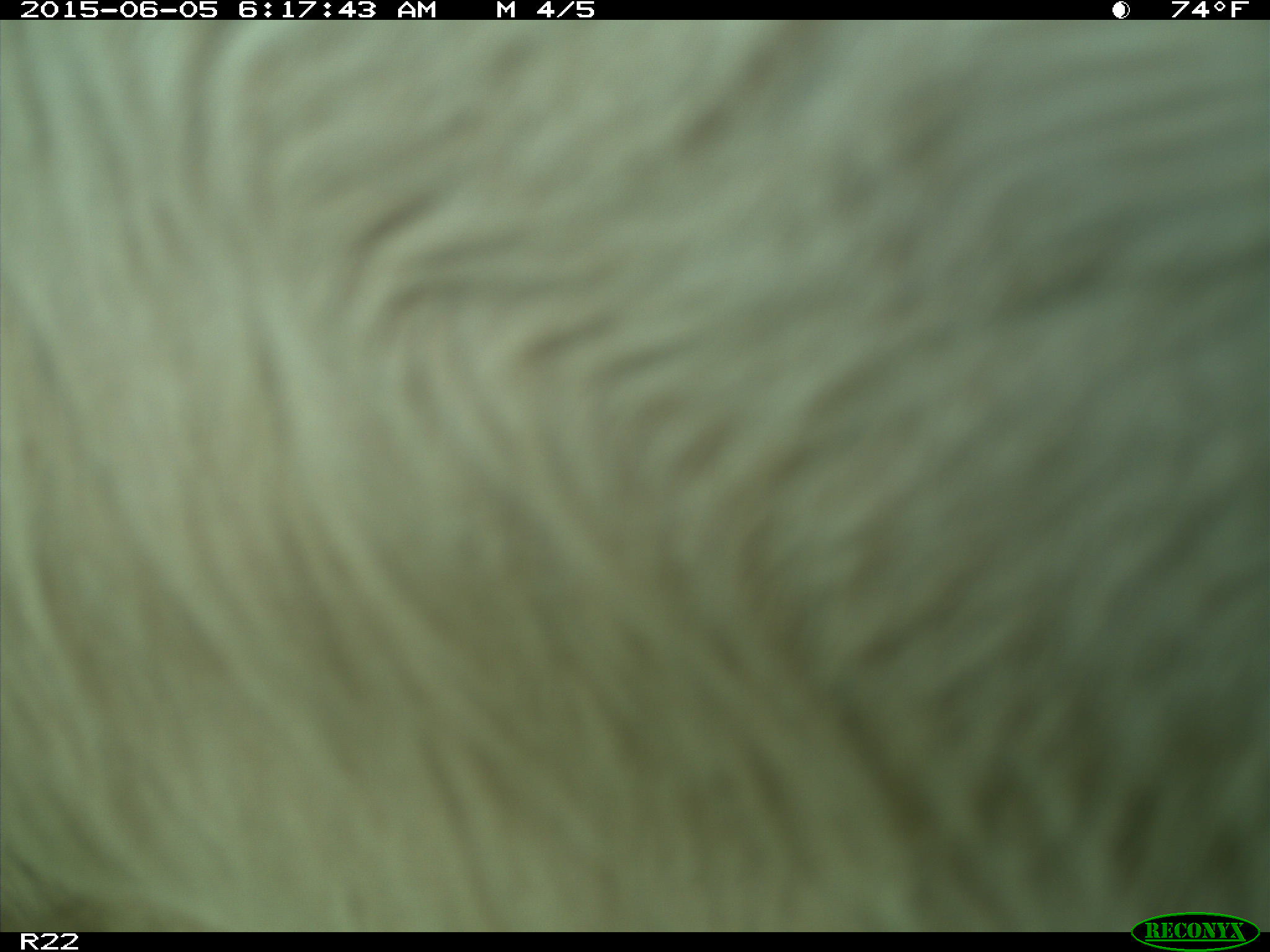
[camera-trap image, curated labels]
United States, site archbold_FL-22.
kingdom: Animalia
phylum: Chordata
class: Mammalia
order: Artiodactyla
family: Bovidae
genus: Bos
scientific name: Bos taurus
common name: domestic cow